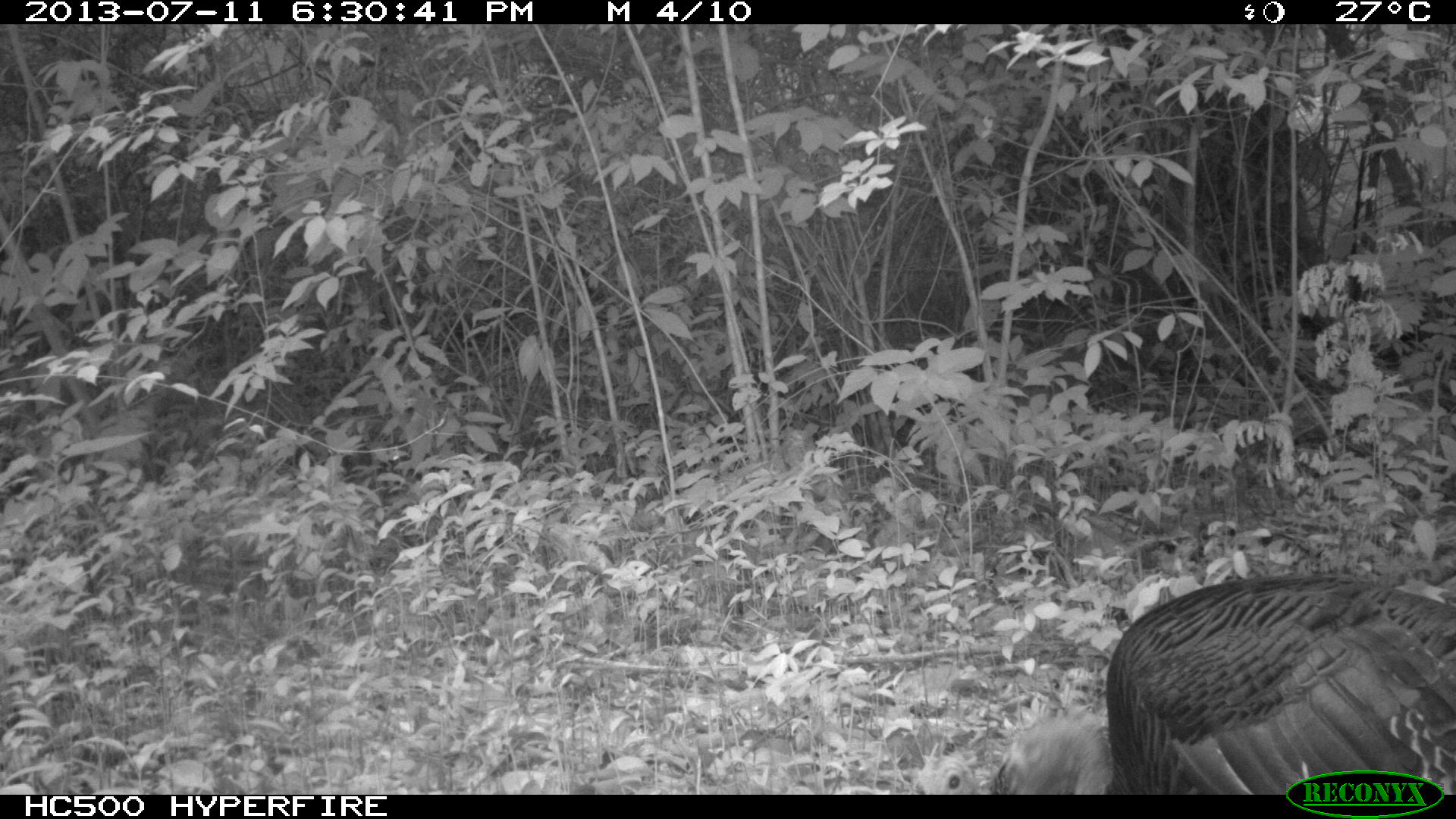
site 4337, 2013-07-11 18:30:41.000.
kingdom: Animalia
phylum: Chordata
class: Aves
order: Galliformes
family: Phasianidae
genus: Meleagris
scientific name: Meleagris ocellata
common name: ocellated turkey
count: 4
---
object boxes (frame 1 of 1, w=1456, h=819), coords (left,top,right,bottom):
meleagris ocellata: (920,572,1456,795)